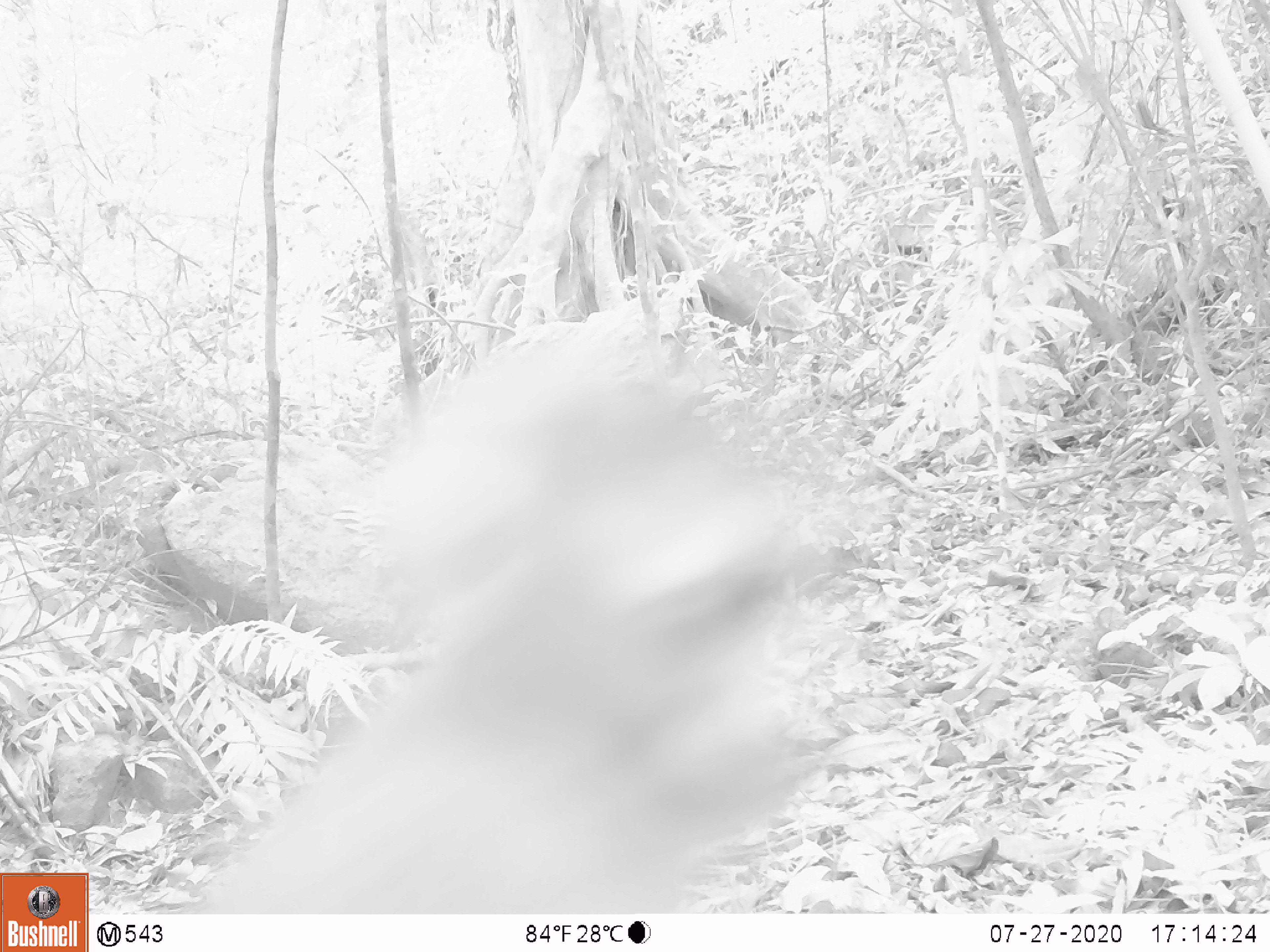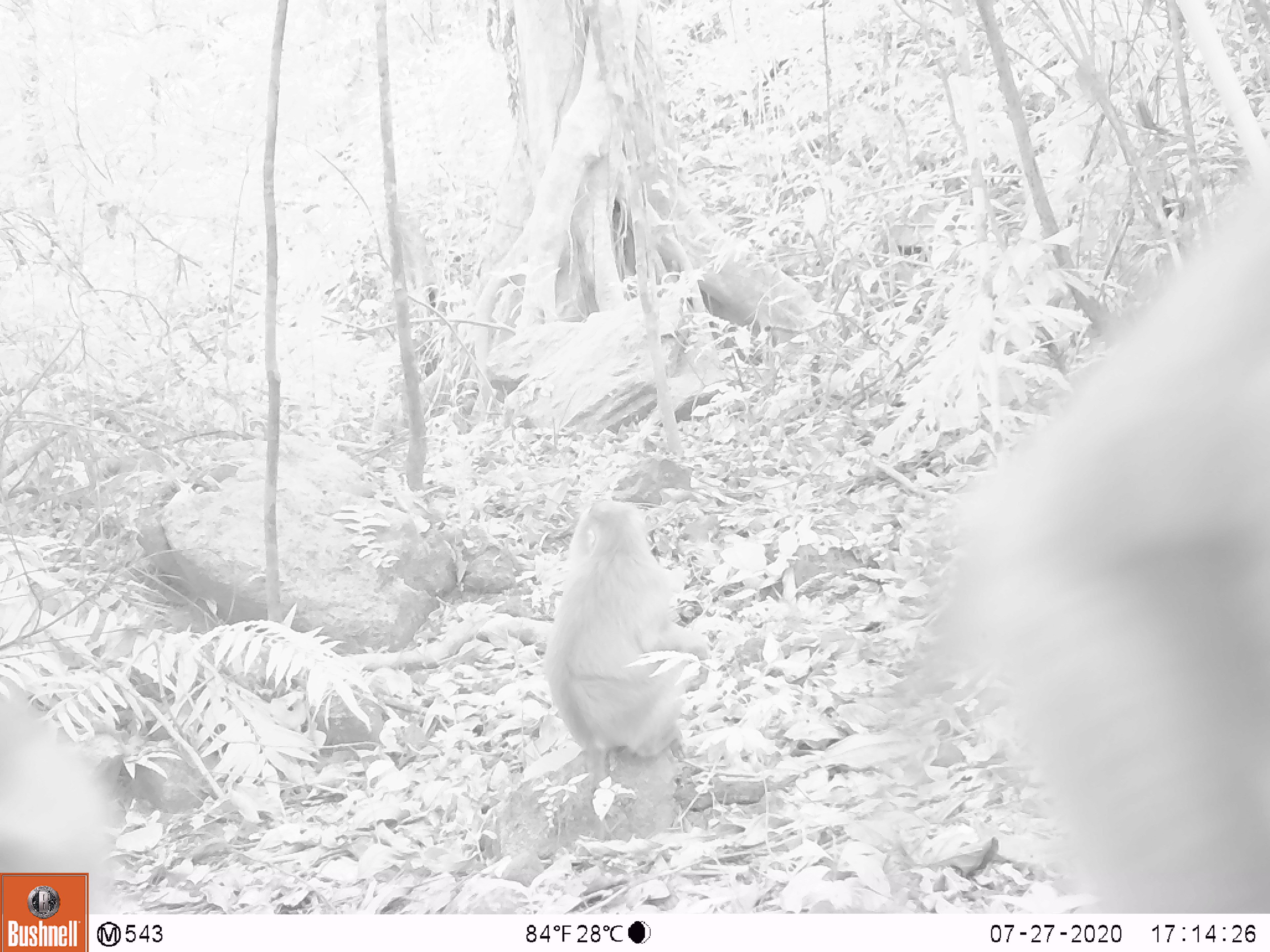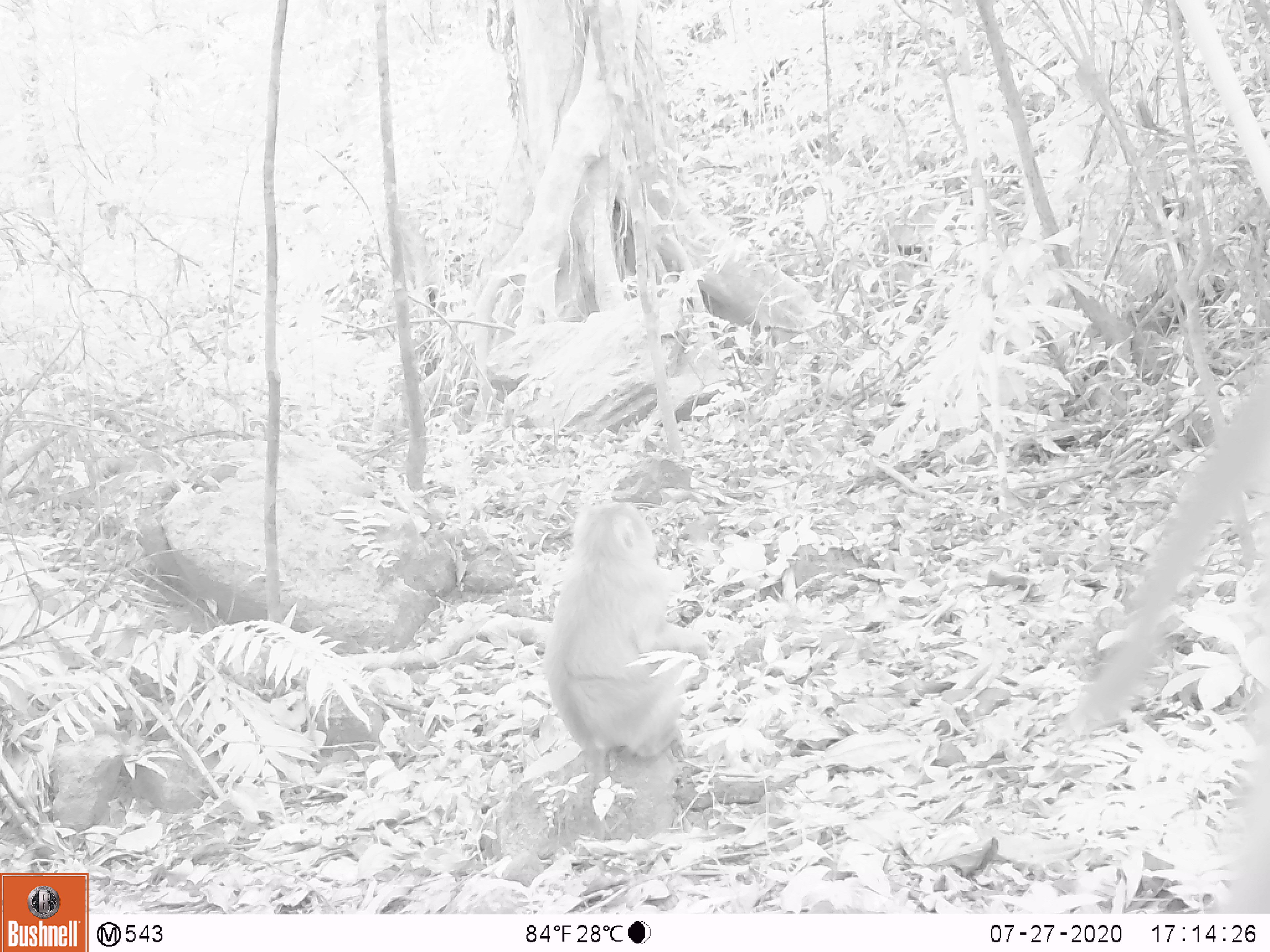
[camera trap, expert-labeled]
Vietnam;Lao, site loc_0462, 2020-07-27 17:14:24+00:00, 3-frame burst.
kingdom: Animalia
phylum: Chordata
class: Mammalia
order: Primates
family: Cercopithecidae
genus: Macaca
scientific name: Macaca nemestrina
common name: pig-tailed macaque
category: pig tailed macaque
Pig tailed macaque (pig-tailed macaque) (Macaca nemestrina). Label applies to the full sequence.